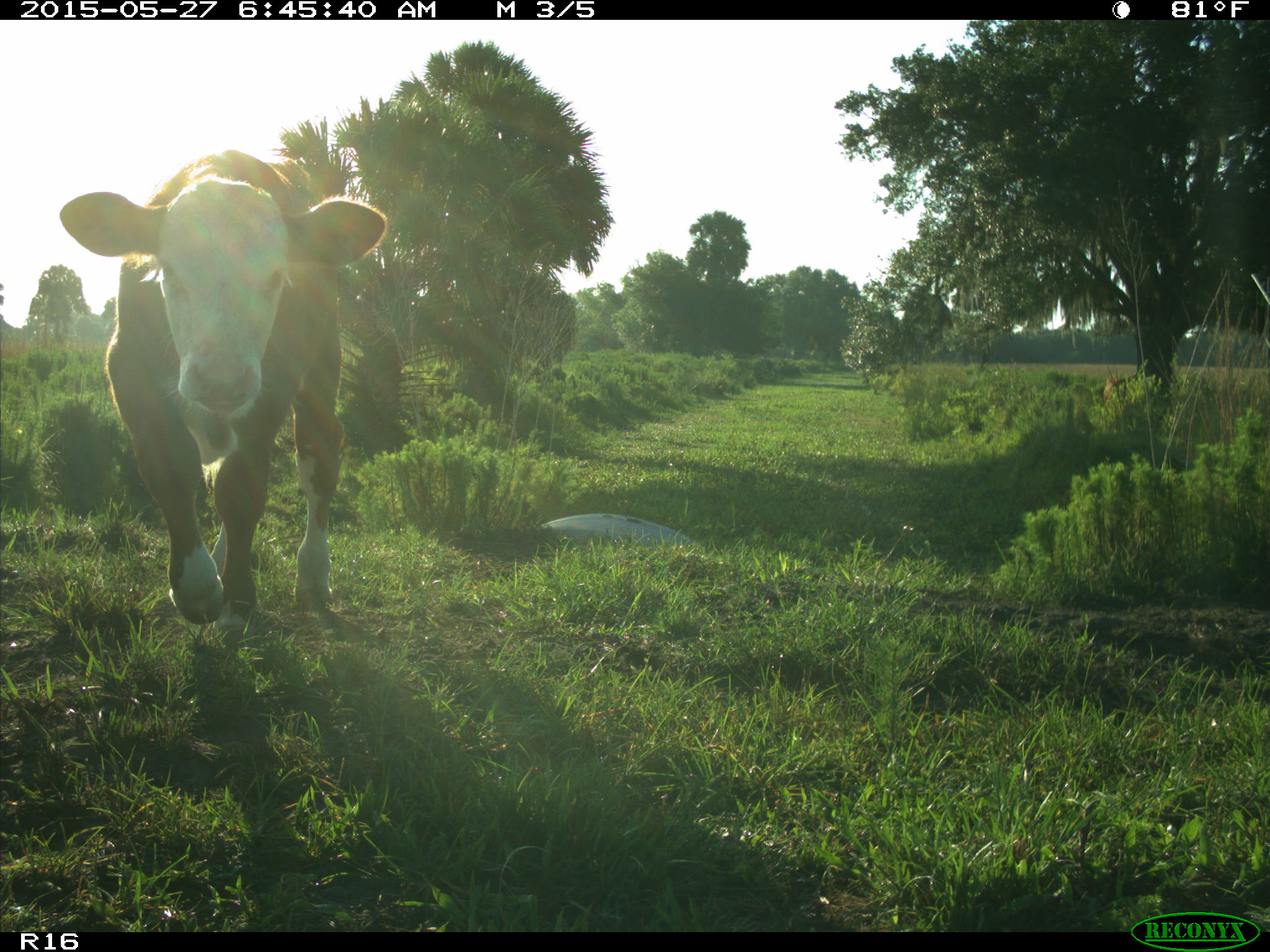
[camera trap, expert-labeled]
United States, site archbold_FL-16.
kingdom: Animalia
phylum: Chordata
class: Mammalia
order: Artiodactyla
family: Bovidae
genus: Bos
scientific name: Bos taurus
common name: domestic cow